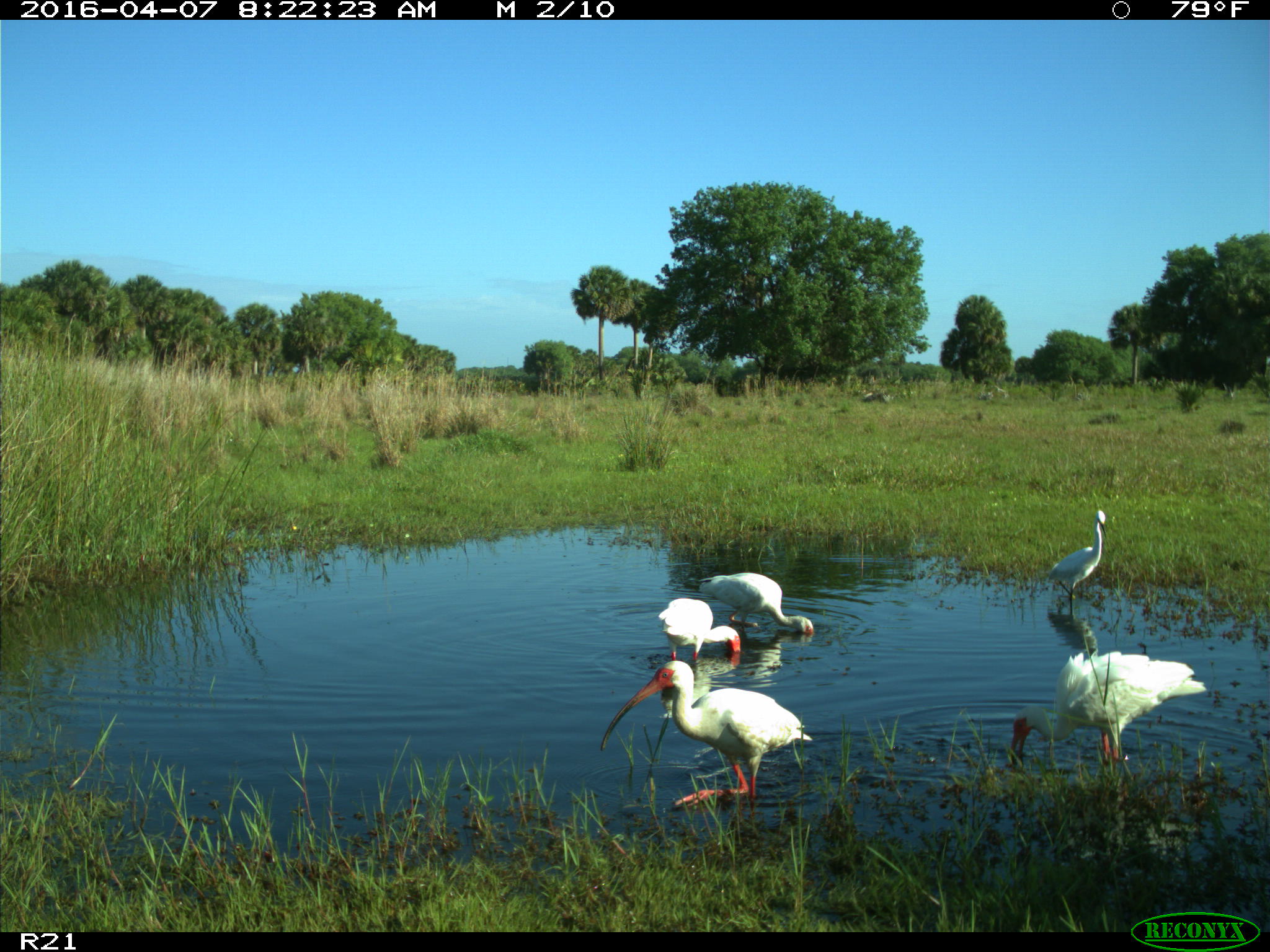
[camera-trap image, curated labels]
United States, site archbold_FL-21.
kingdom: Animalia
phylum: Chordata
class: Aves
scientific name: Aves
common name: birds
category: unidentified bird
Unidentified bird (birds) (Aves).